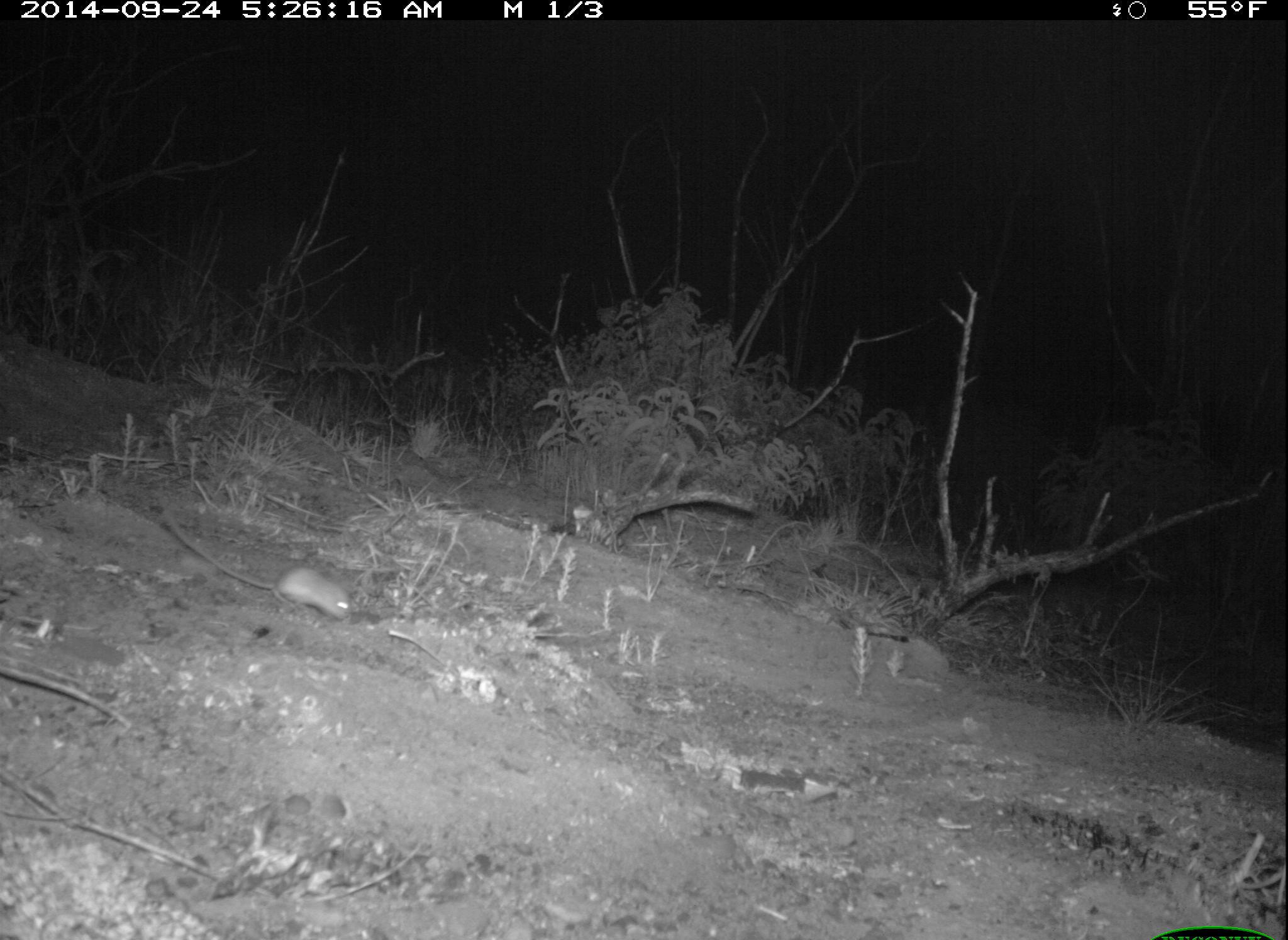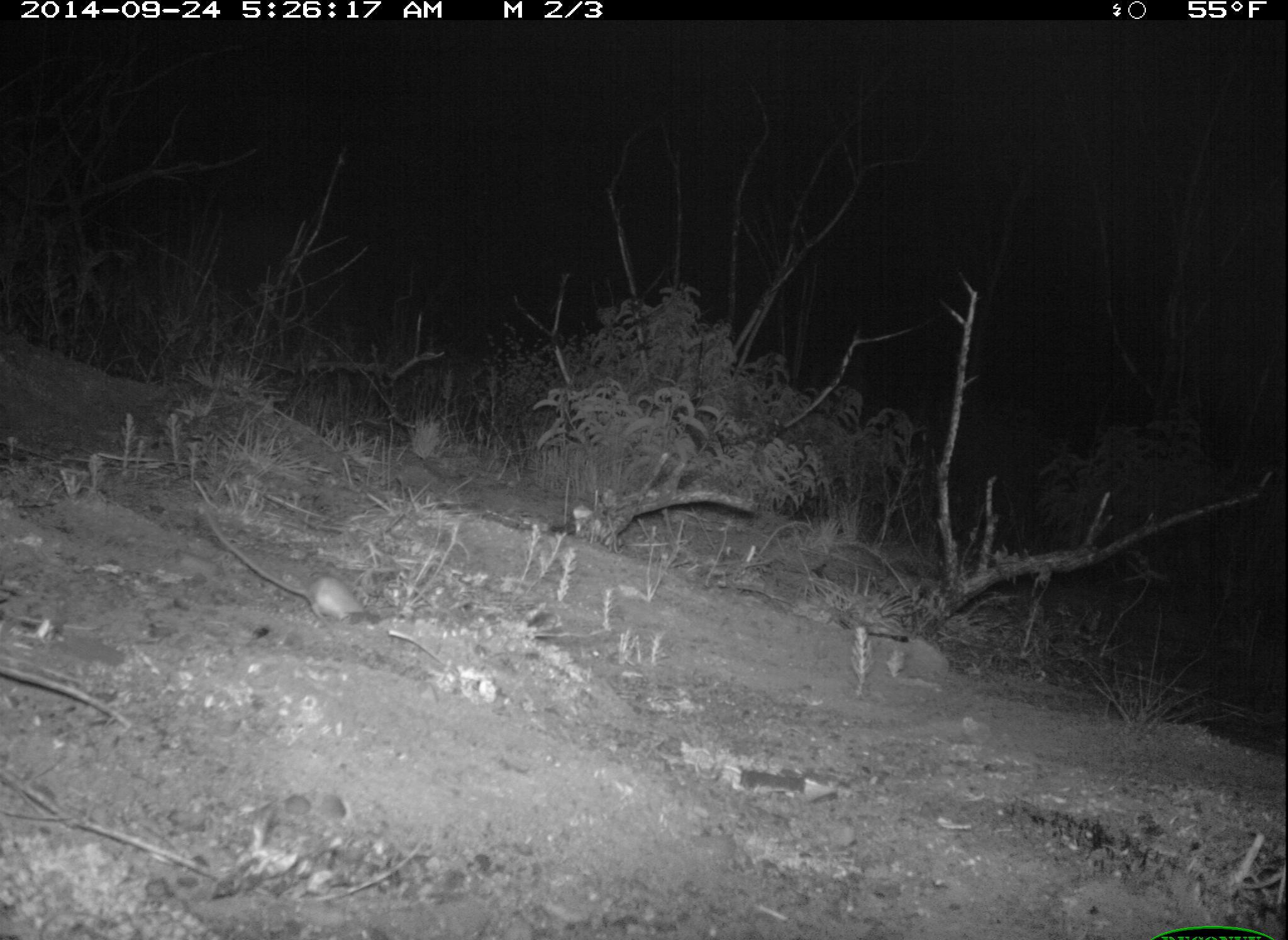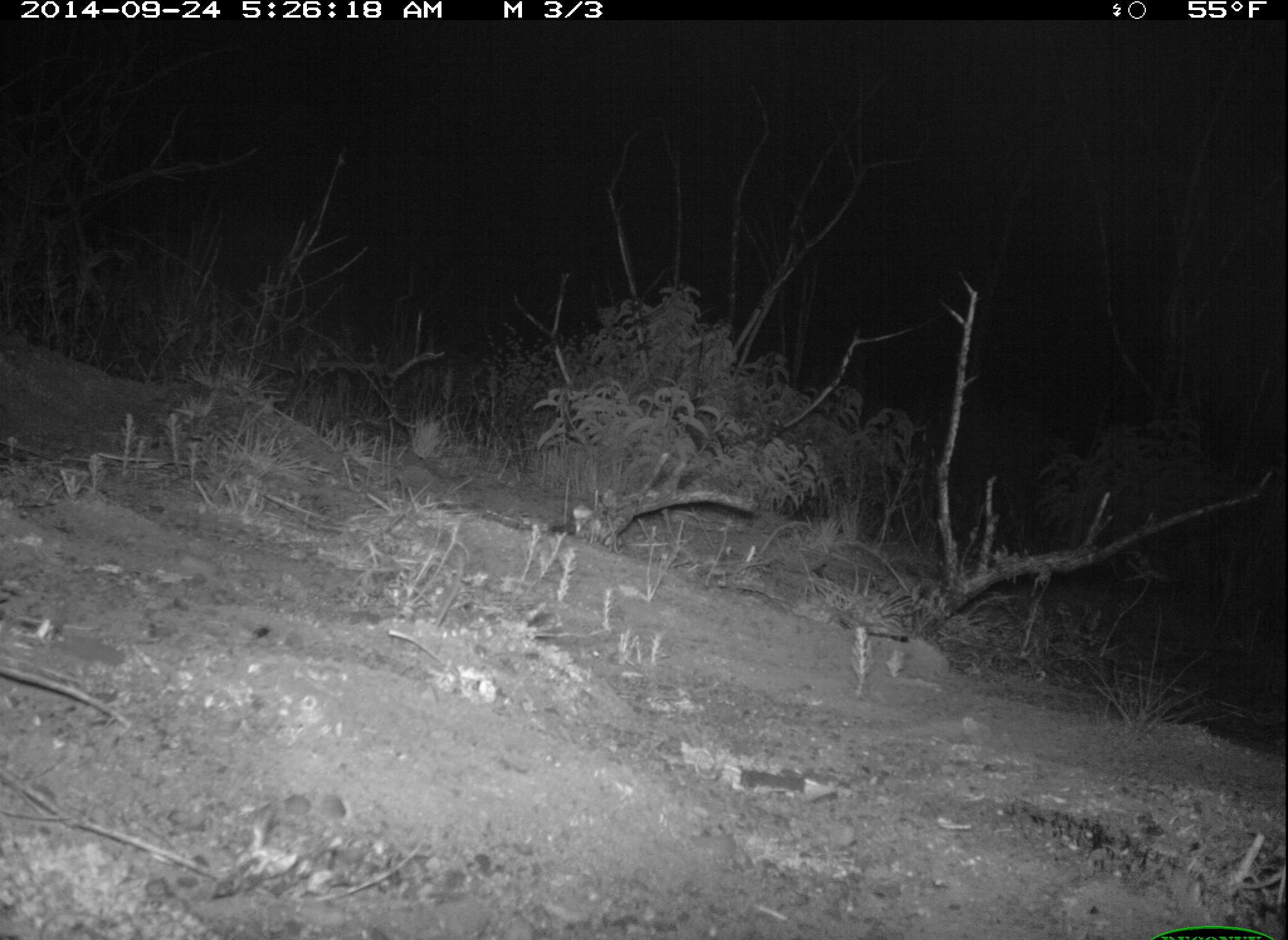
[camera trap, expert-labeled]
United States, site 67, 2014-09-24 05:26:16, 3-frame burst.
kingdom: Animalia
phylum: Chordata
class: Mammalia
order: Rodentia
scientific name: Rodentia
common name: rodent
Rodent (Rodentia).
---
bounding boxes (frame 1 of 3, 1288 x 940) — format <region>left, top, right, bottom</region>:
rodent: <region>158, 507, 353, 615</region>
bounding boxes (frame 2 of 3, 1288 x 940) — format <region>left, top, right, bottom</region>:
rodent: <region>200, 503, 368, 623</region>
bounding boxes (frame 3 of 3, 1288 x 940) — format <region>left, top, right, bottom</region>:
rodent: <region>432, 553, 464, 628</region>